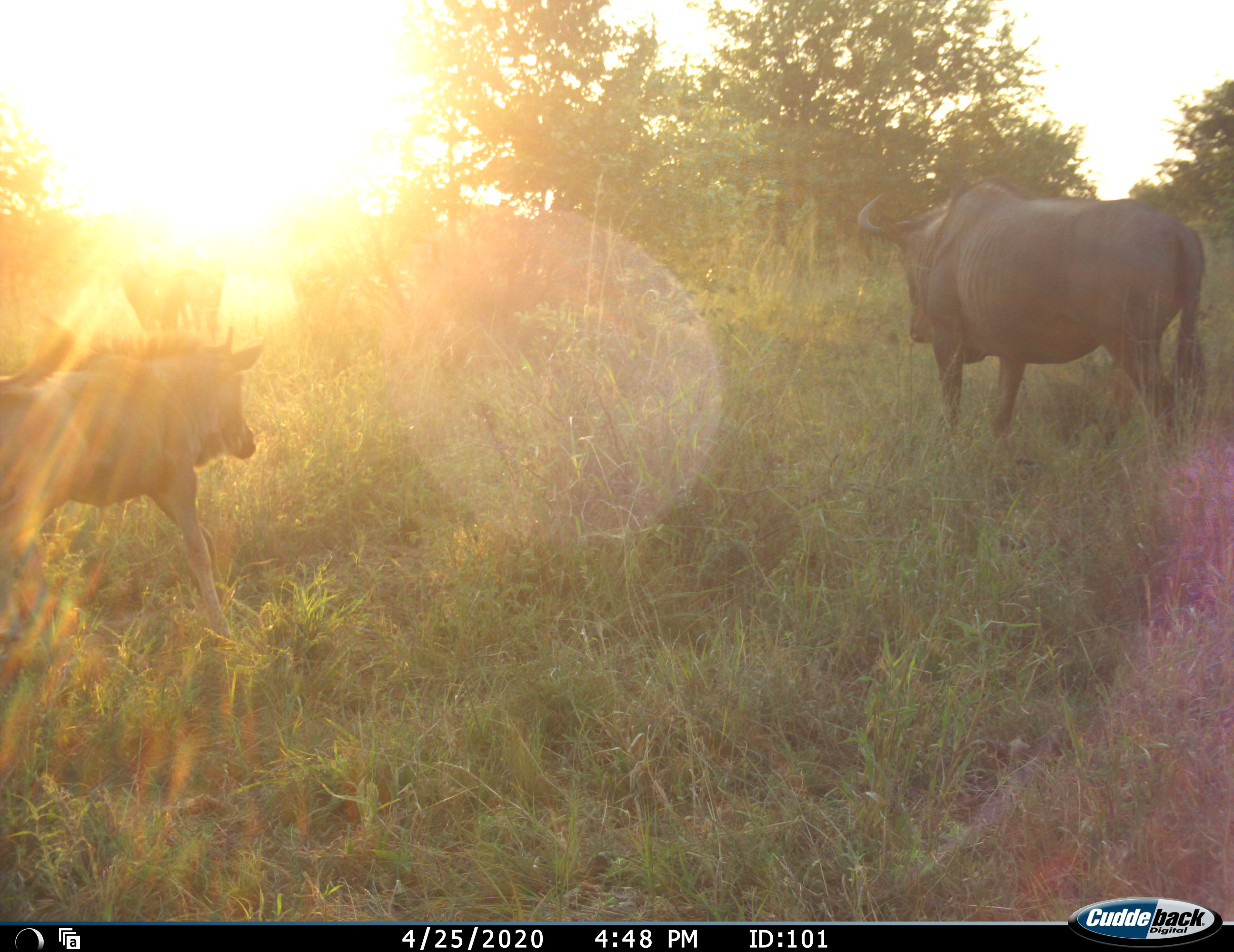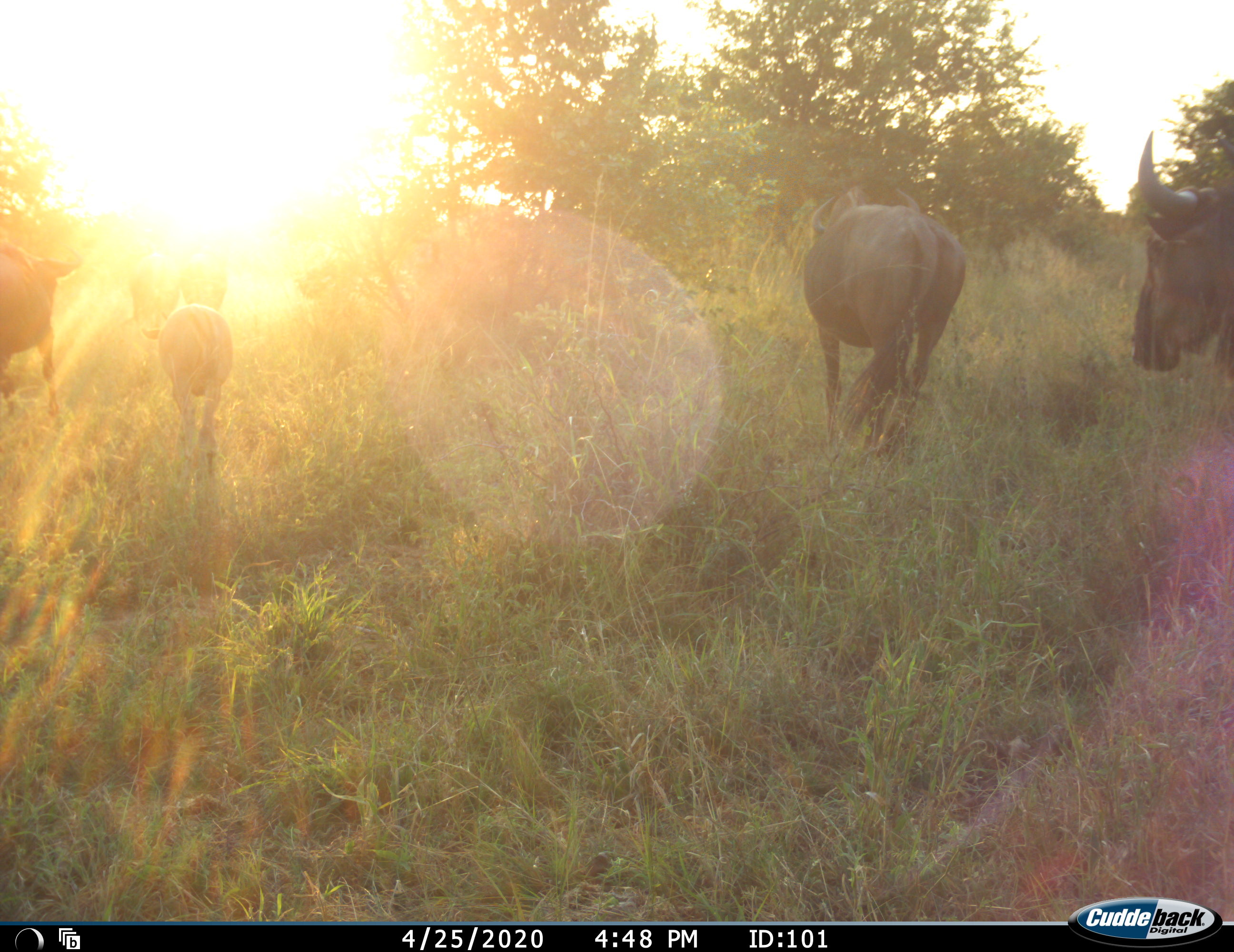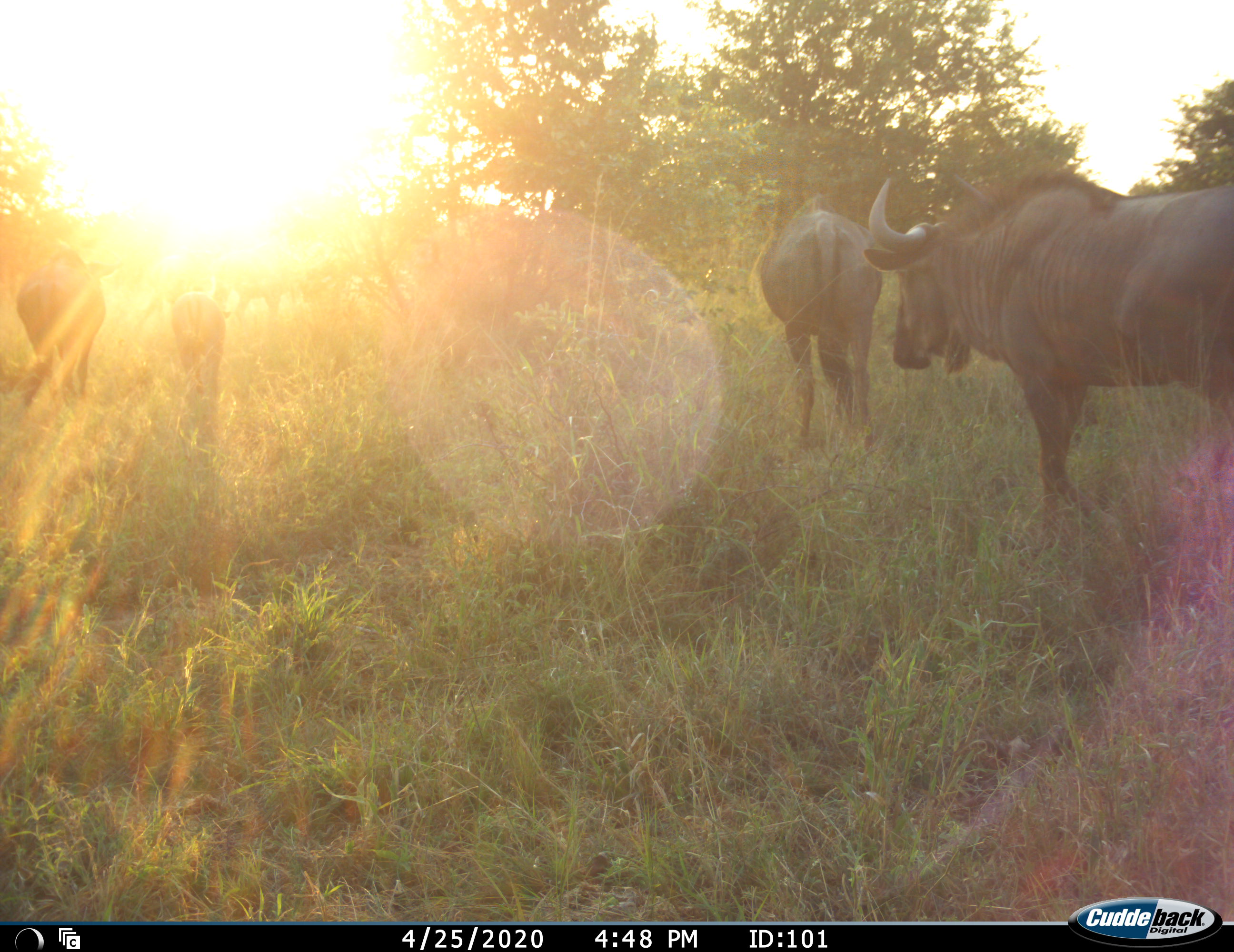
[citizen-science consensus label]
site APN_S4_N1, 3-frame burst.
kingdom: Animalia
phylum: Chordata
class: Mammalia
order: Artiodactyla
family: Bovidae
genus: Connochaetes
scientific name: Connochaetes taurinus taurinus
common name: blue wildebeest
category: wildebeestblue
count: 6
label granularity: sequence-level